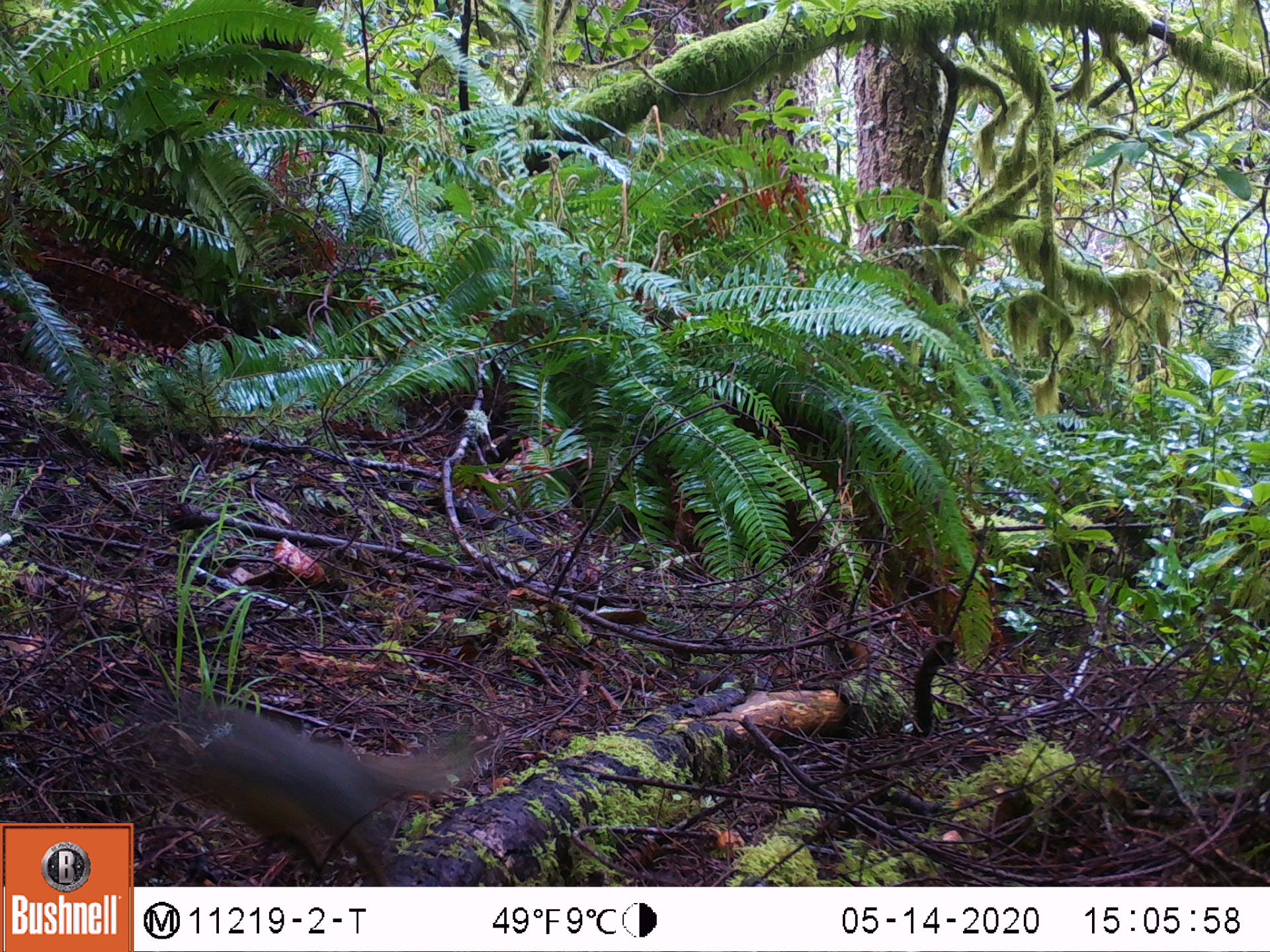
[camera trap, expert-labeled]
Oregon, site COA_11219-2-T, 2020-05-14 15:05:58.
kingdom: Animalia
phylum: Chordata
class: Mammalia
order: Rodentia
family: Sciuridae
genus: Tamiasciurus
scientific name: Tamiasciurus douglasii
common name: douglas squirrel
Douglas squirrel (Tamiasciurus douglasii).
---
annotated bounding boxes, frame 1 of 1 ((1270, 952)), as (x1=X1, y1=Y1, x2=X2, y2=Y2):
douglas squirrel: (x1=171, y1=705, x2=475, y2=880)